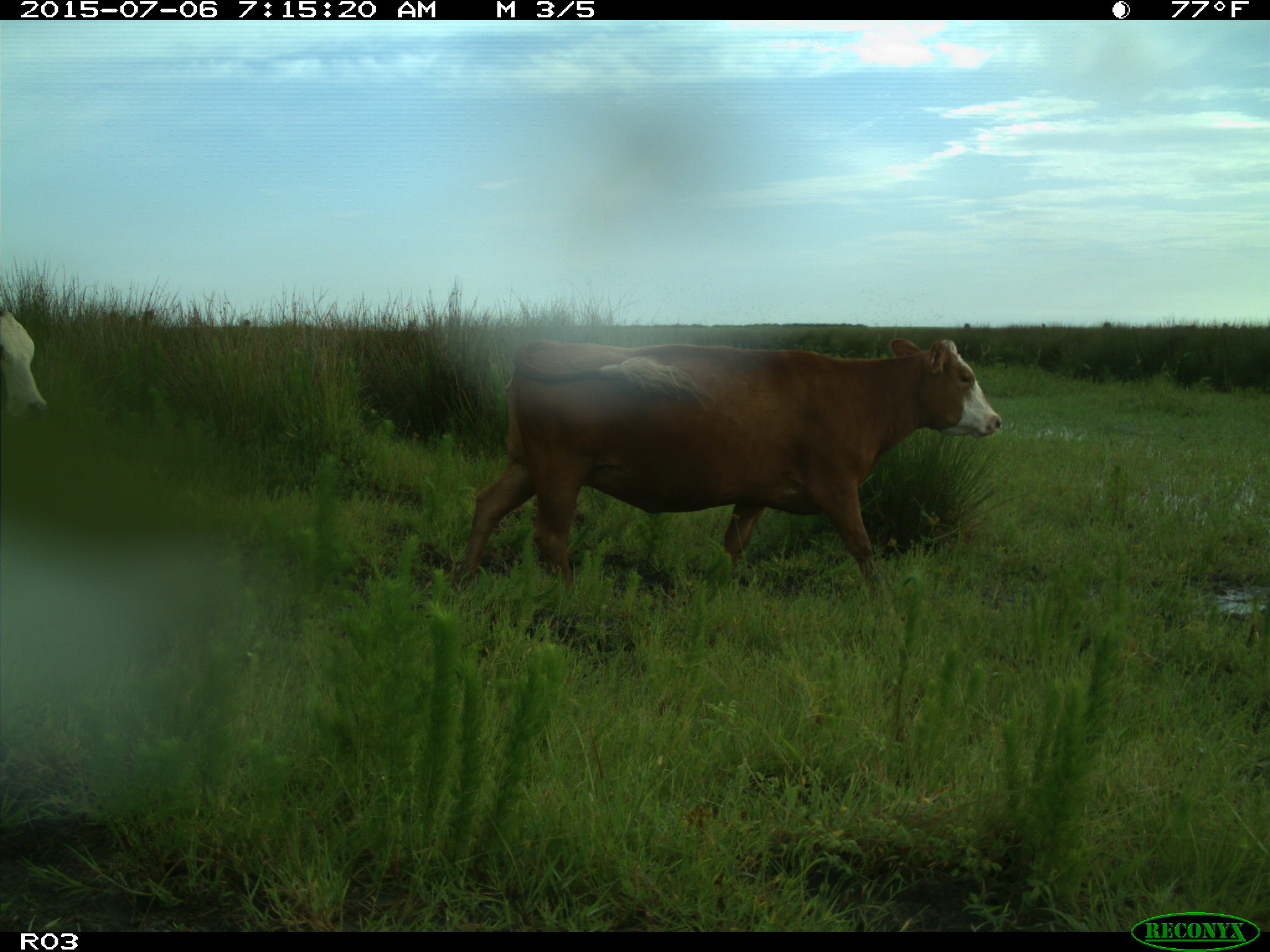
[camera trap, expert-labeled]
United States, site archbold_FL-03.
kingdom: Animalia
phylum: Chordata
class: Mammalia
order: Artiodactyla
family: Bovidae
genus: Bos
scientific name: Bos taurus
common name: domestic cow